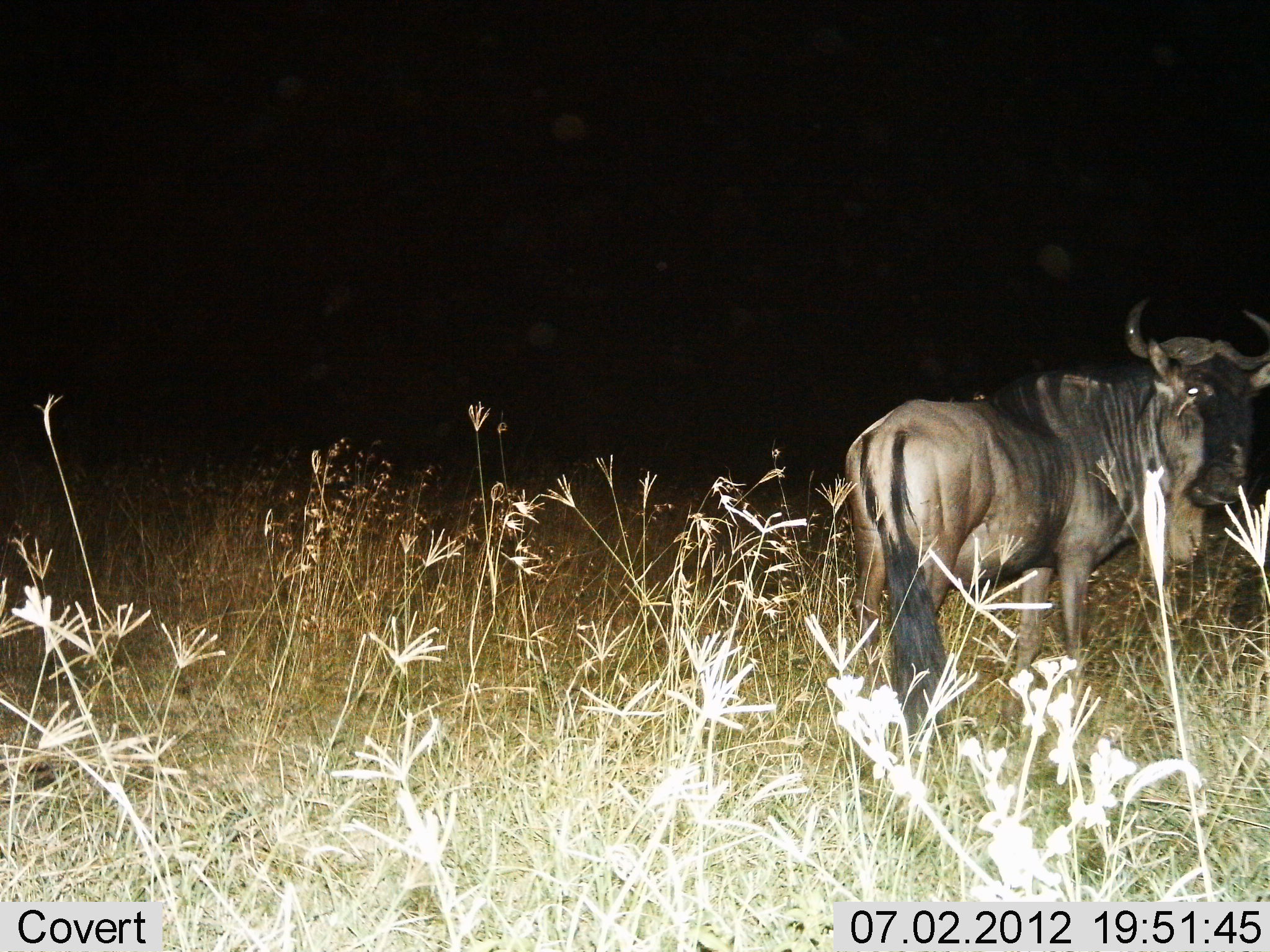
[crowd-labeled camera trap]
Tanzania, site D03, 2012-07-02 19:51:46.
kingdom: Animalia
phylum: Chordata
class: Mammalia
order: Artiodactyla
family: Bovidae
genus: Connochaetes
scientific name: Connochaetes taurinus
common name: blue wildebeest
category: wildebeest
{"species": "wildebeest (blue wildebeest) (Connochaetes taurinus)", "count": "1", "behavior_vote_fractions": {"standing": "100%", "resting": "0%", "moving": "0%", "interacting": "0%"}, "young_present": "0%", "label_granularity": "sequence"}